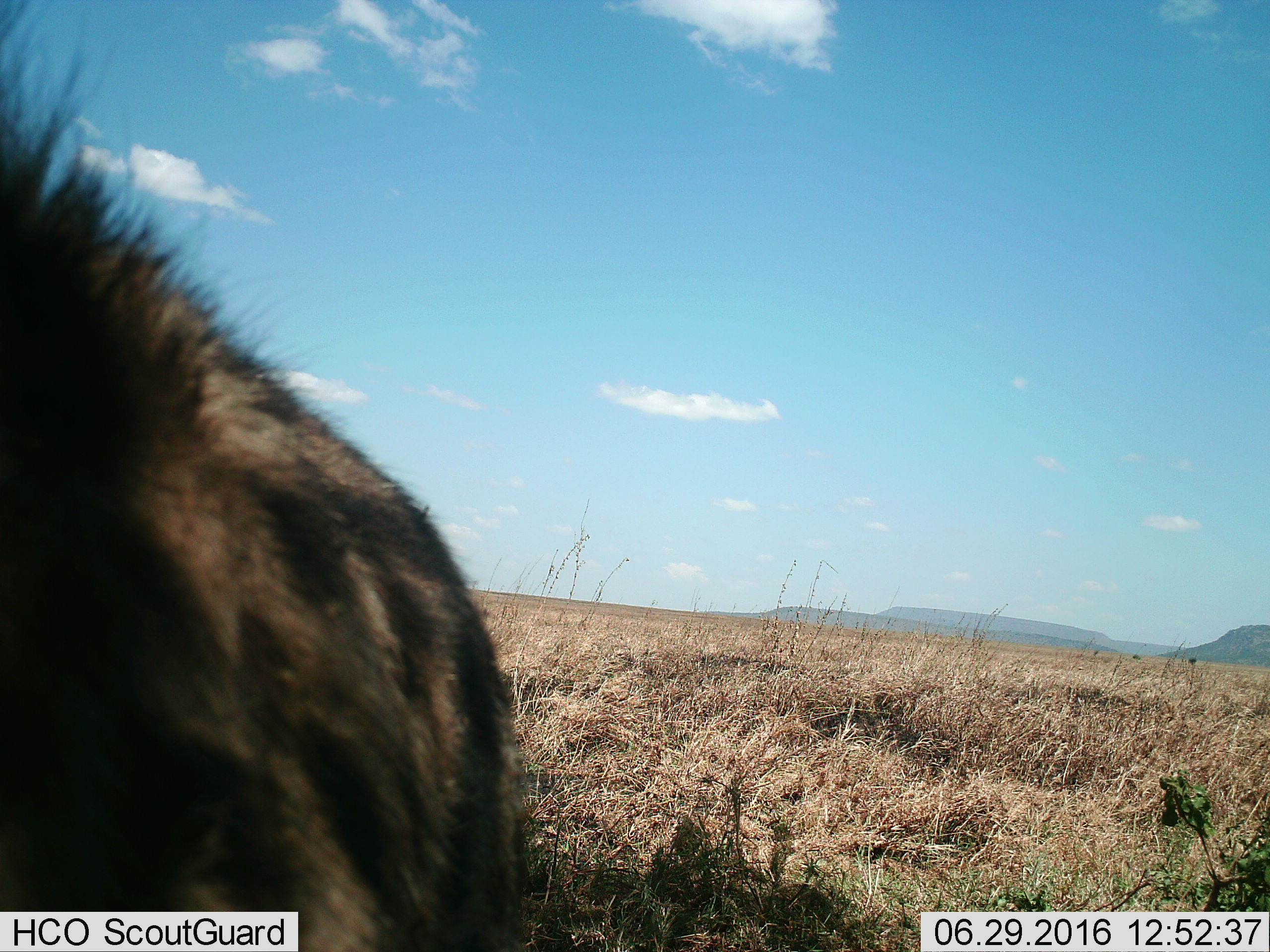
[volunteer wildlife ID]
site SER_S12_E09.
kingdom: Animalia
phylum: Chordata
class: Mammalia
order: Carnivora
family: Hyaenidae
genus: Crocuta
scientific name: Crocuta crocuta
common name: spotted hyena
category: hyenaspotted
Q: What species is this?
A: Hyenaspotted (spotted hyena) (Crocuta crocuta).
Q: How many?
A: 1.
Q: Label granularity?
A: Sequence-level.